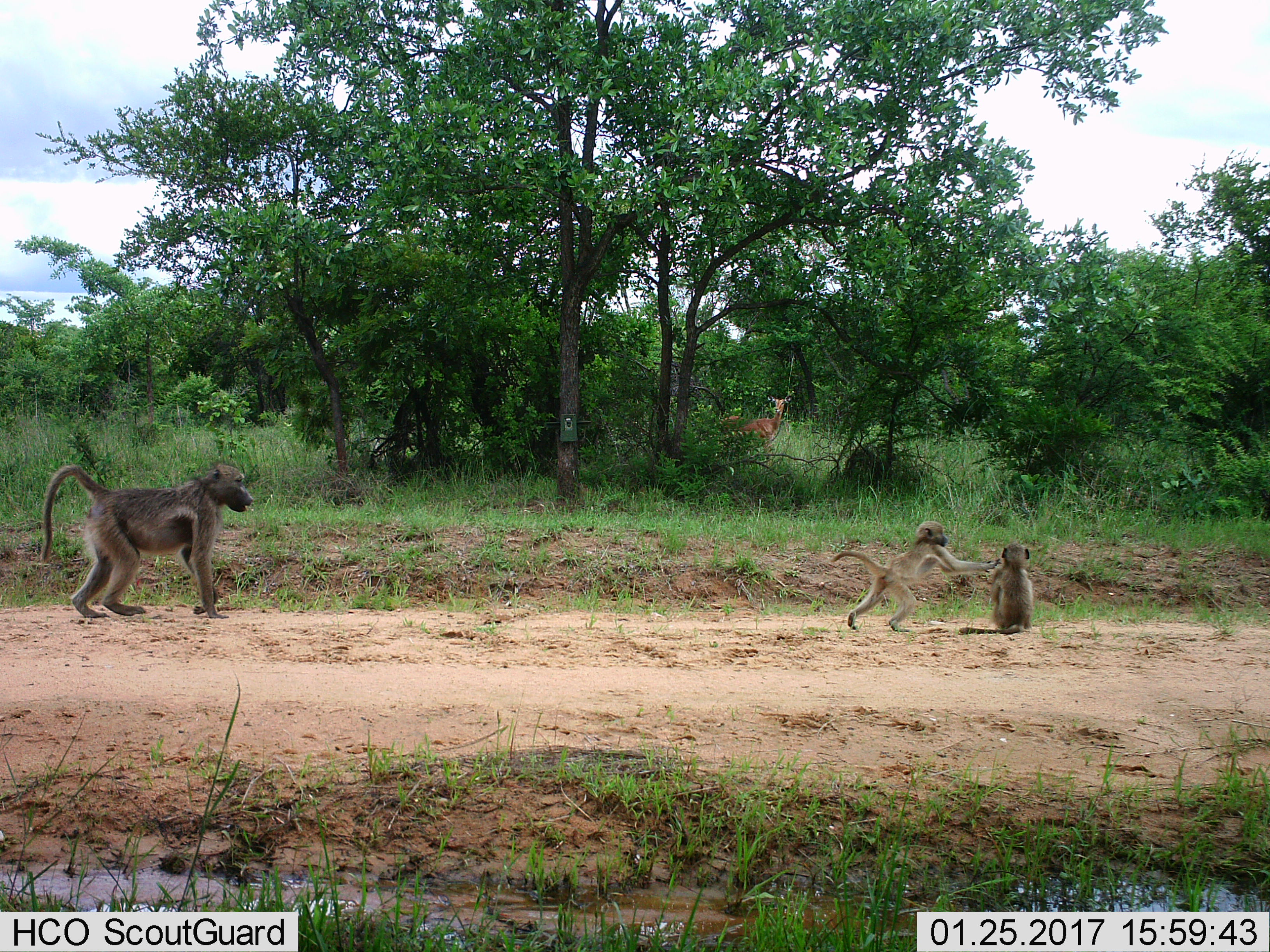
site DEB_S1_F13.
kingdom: Animalia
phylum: Chordata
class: Mammalia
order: Primates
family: Cercopithecidae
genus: Papio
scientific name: Papio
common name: baboon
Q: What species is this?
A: Baboon (Papio).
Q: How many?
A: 3.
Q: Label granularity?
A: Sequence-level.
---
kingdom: Animalia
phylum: Chordata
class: Mammalia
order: Artiodactyla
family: Bovidae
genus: Aepyceros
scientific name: Aepyceros melampus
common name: impala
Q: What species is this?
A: Impala (Aepyceros melampus).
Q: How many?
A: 1.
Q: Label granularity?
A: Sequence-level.